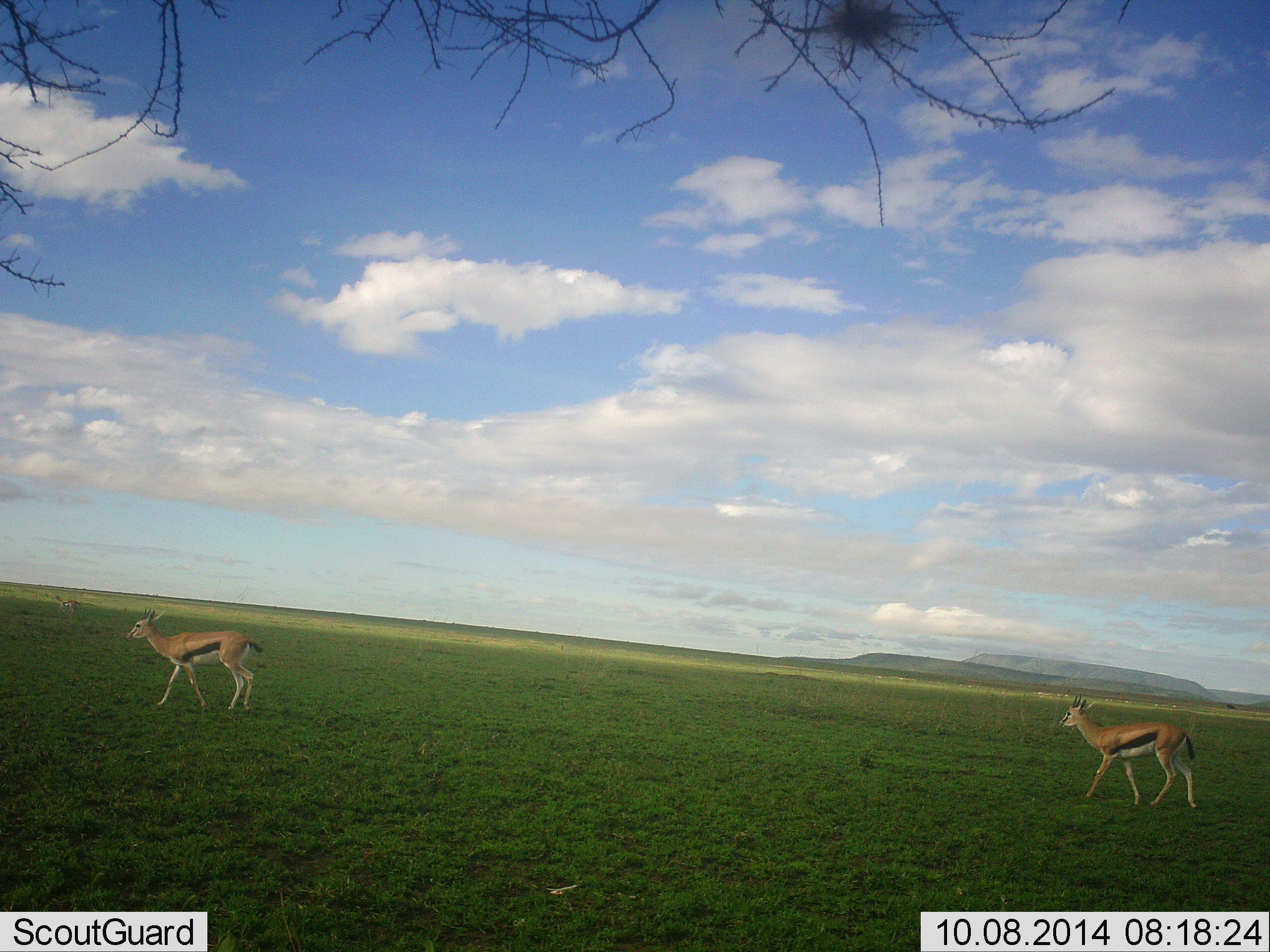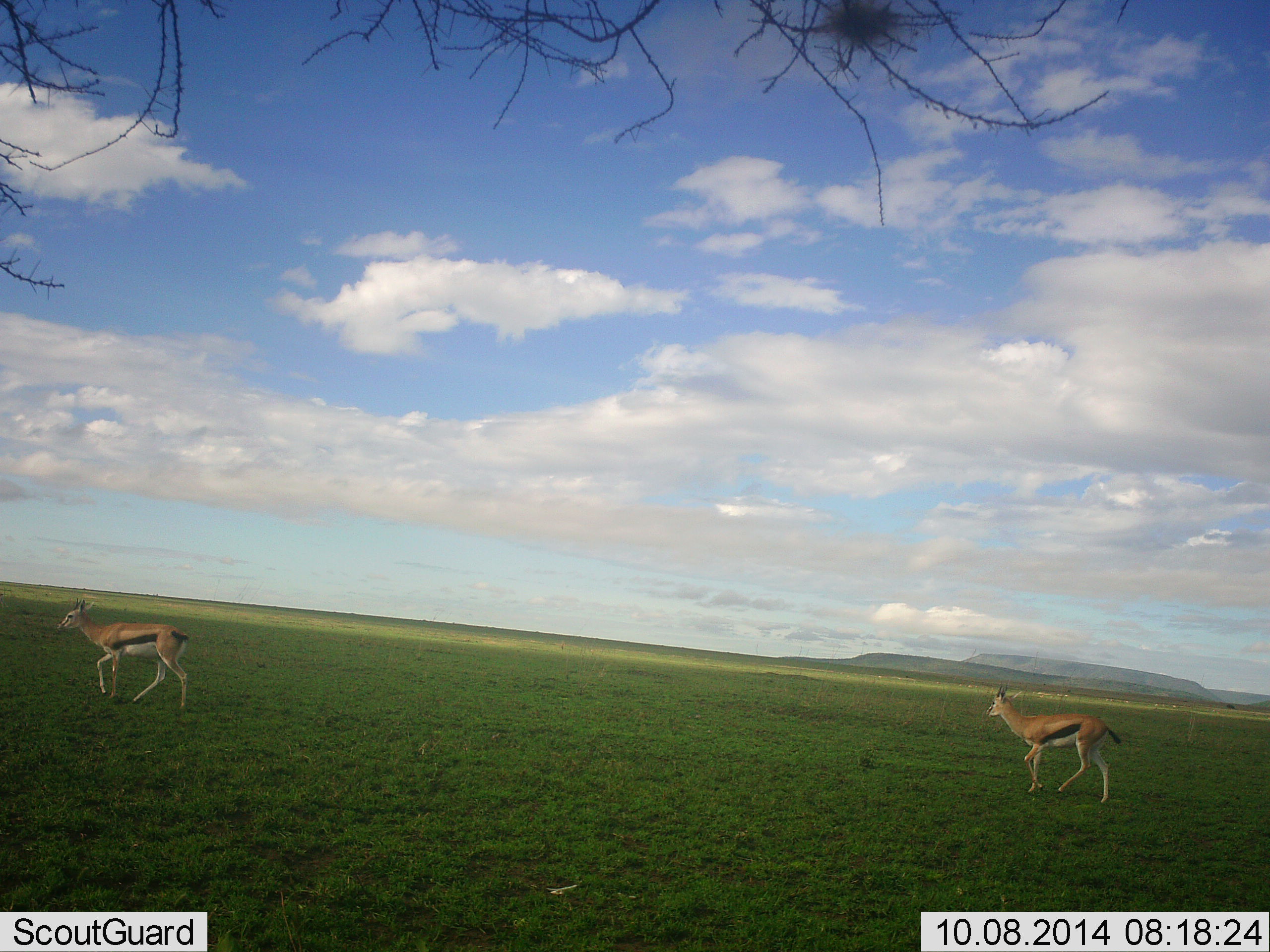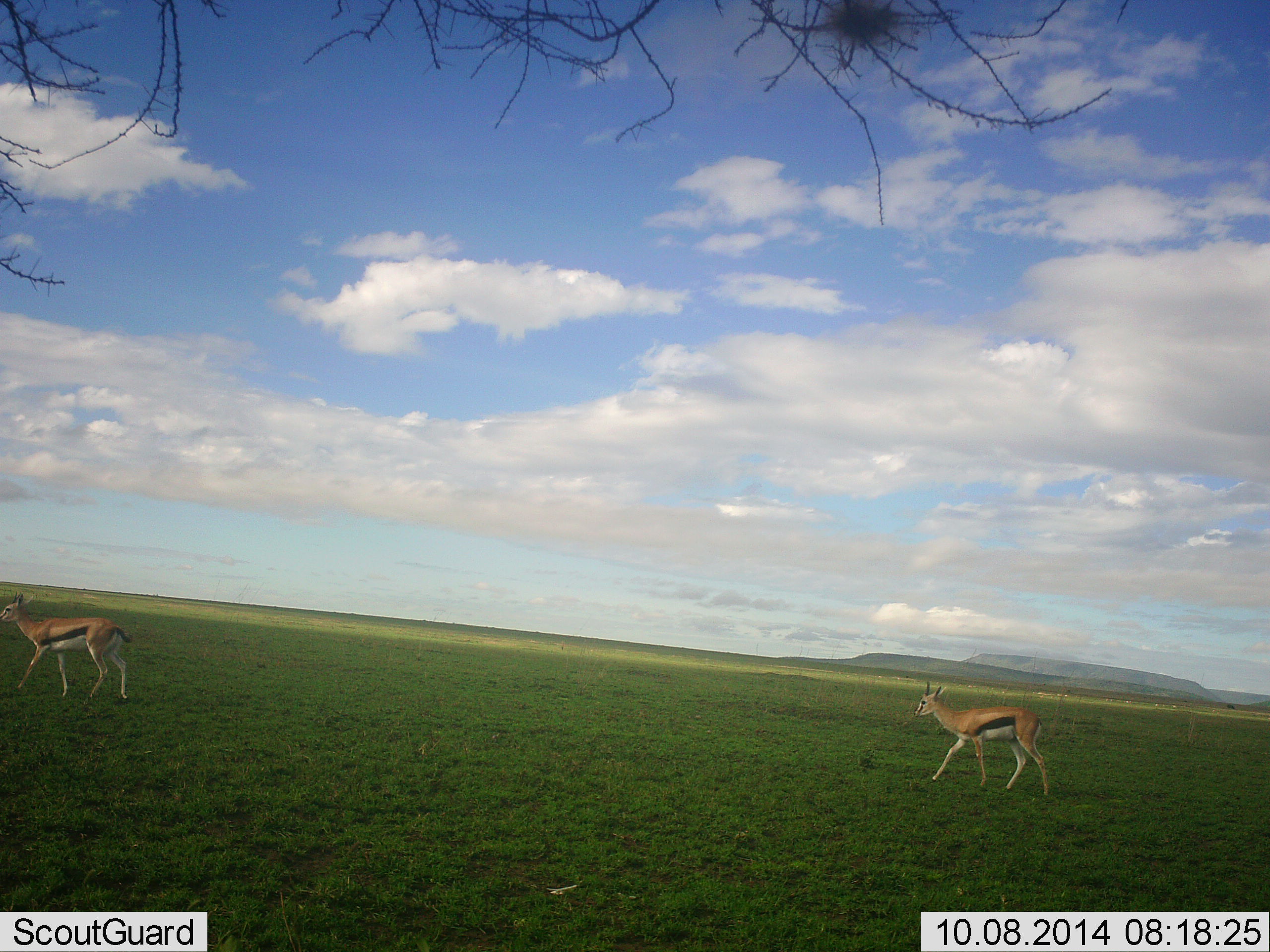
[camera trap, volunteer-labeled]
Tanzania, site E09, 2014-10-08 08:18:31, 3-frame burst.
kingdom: Animalia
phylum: Chordata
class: Mammalia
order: Artiodactyla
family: Bovidae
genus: Eudorcas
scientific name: Eudorcas thomsonii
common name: thomson's gazelle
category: gazellethomsons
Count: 2.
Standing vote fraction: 10%.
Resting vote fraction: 0%.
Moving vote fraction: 90%.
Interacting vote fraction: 0%.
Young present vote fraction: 0%.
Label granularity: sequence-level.